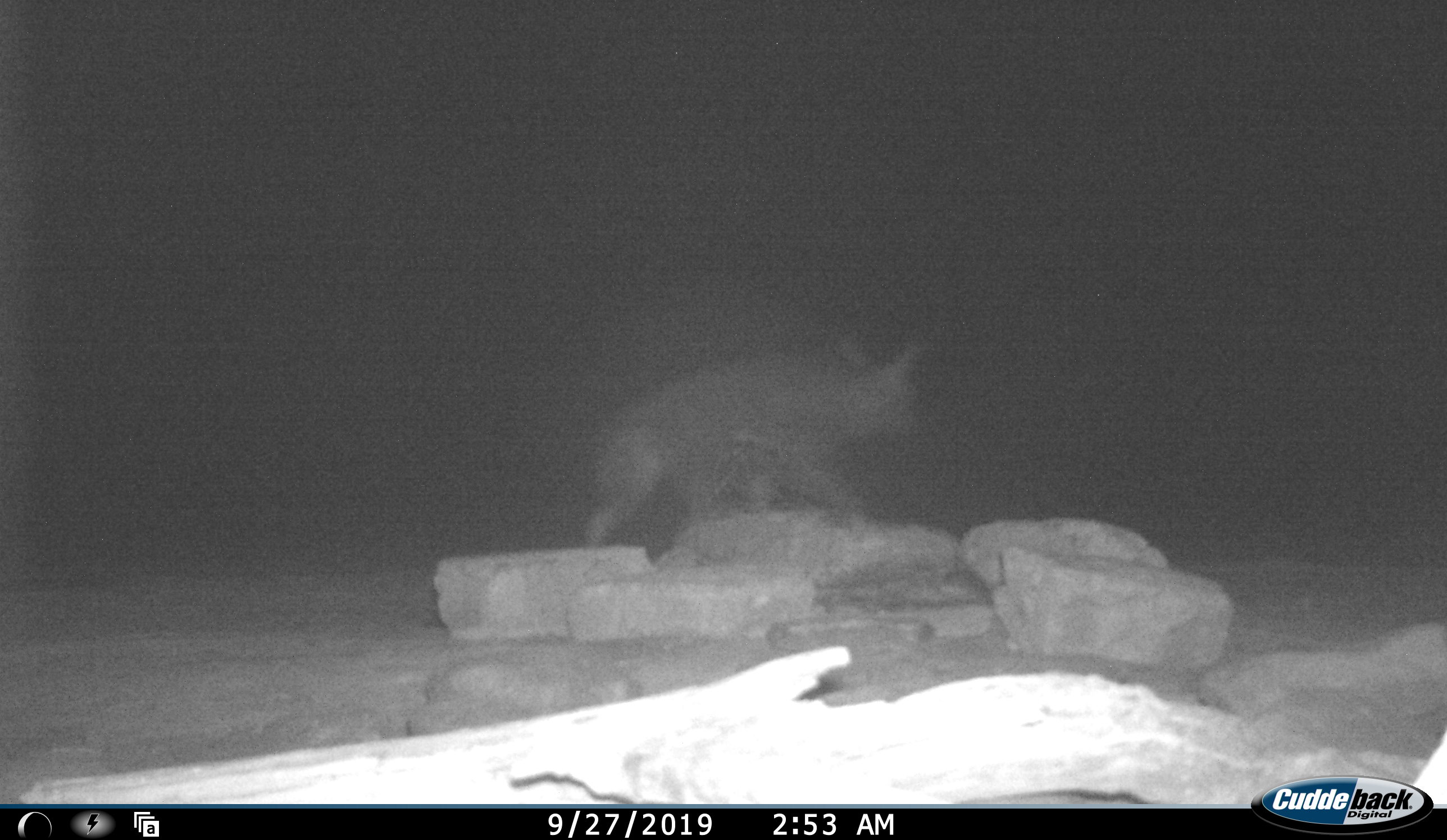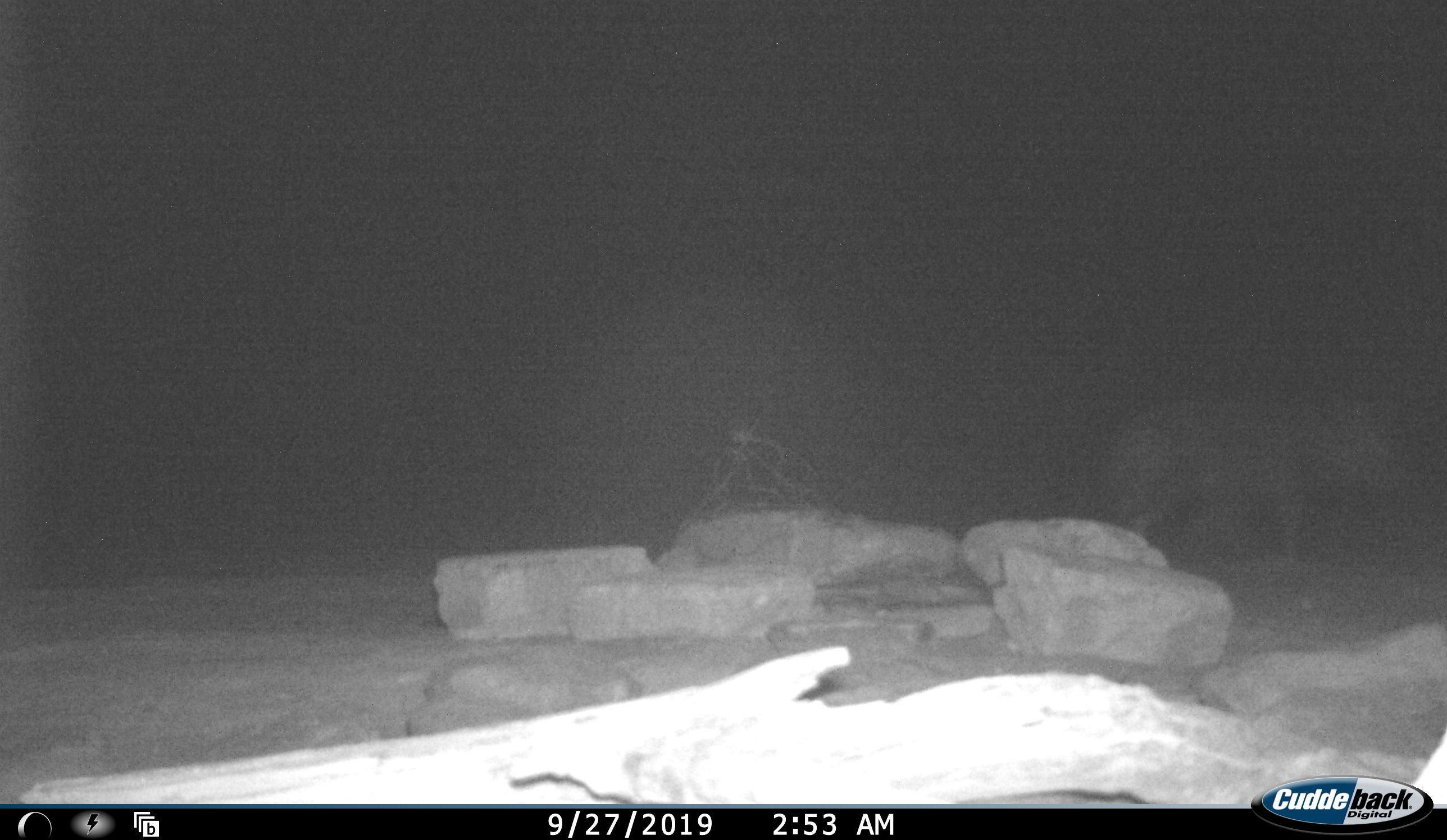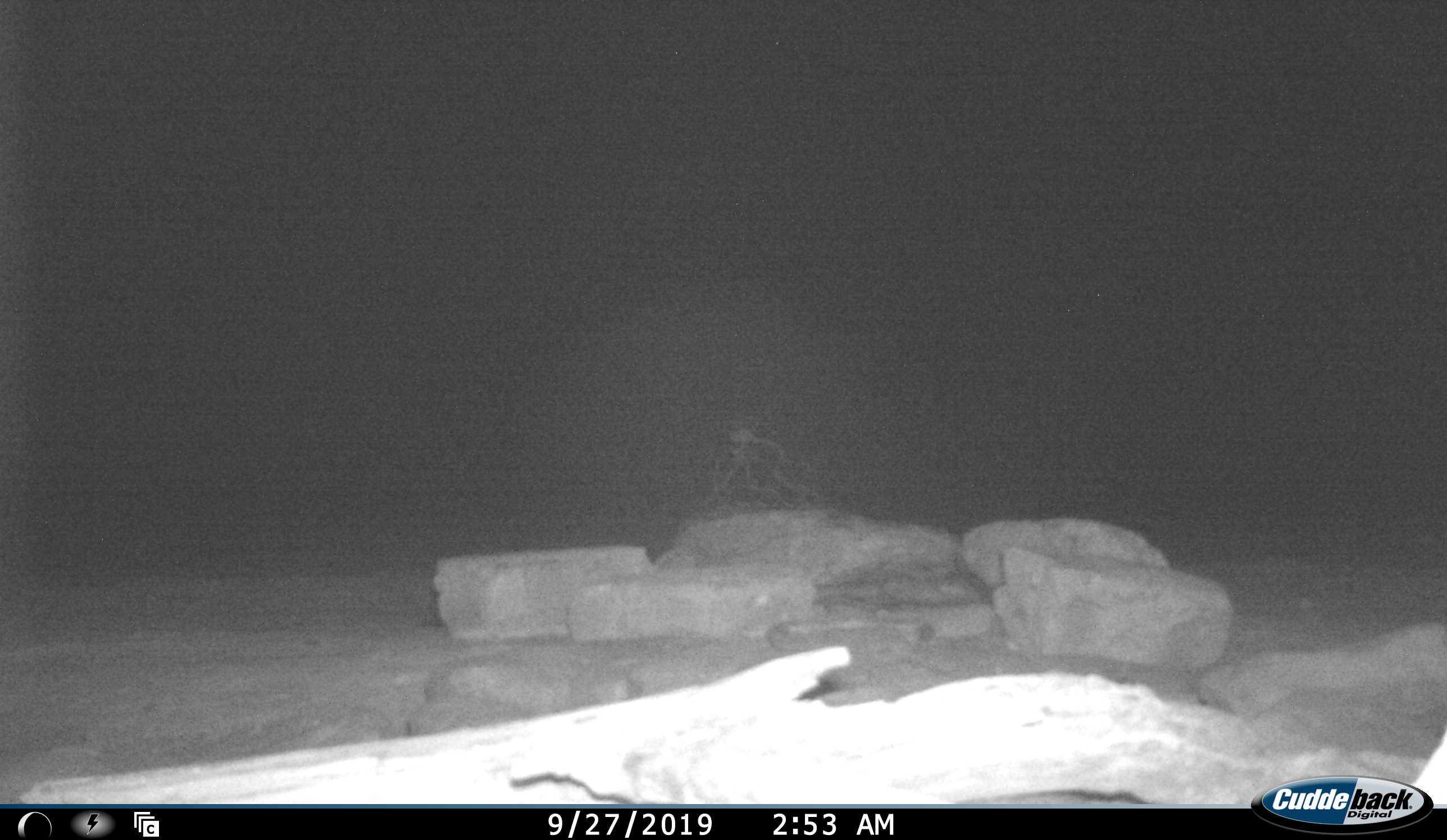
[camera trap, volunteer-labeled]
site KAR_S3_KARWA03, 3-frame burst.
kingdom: Animalia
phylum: Chordata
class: Mammalia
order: Carnivora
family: Hyaenidae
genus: Parahyaena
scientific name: Parahyaena brunnea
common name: brown hyena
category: hyenabrown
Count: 1.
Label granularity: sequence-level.